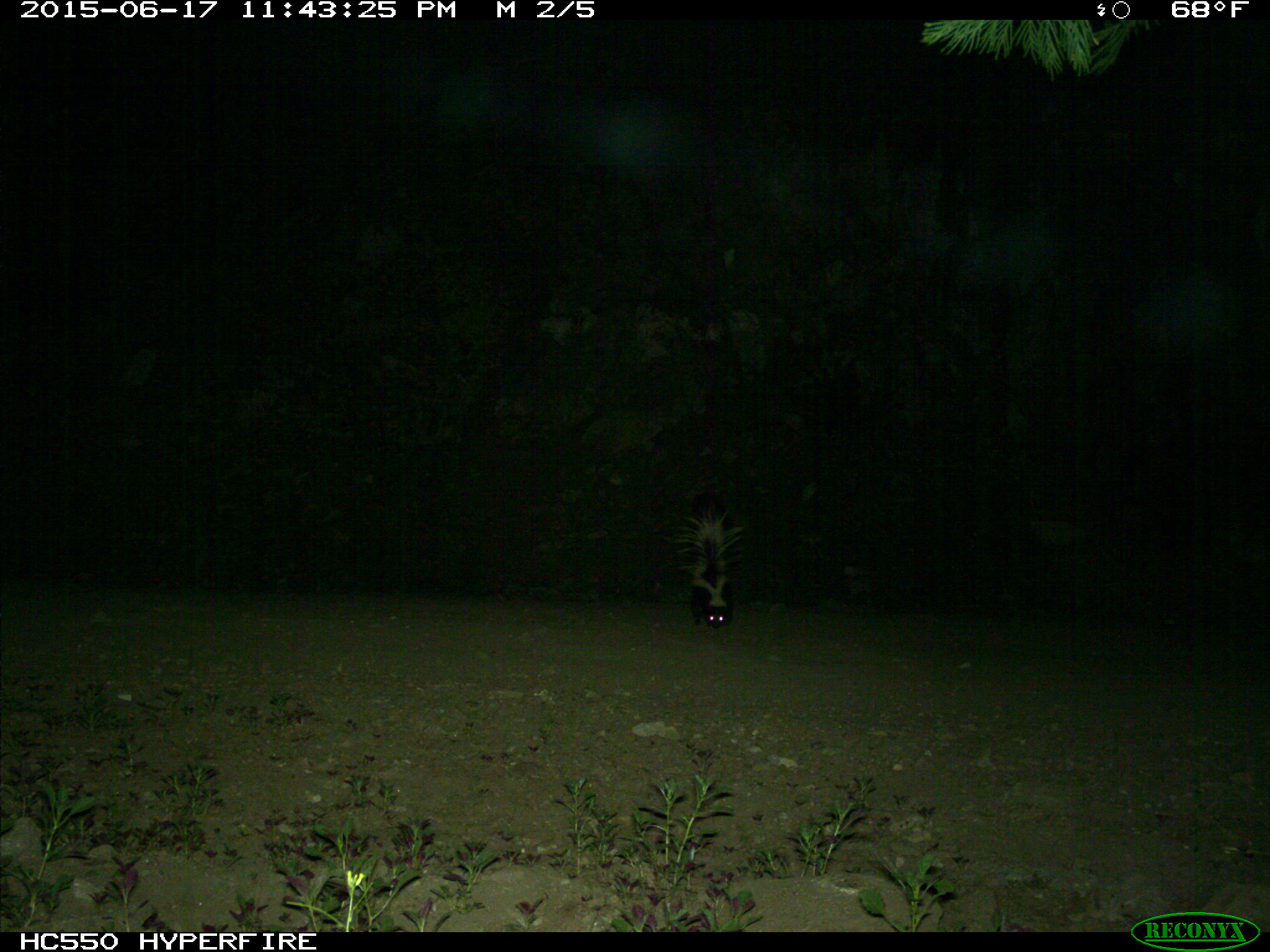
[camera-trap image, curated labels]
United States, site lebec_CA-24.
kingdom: Animalia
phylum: Chordata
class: Mammalia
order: Carnivora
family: Mephitidae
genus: Mephitis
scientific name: Mephitis mephitis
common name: striped skunk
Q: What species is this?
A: Mephitis mephitis (striped skunk).